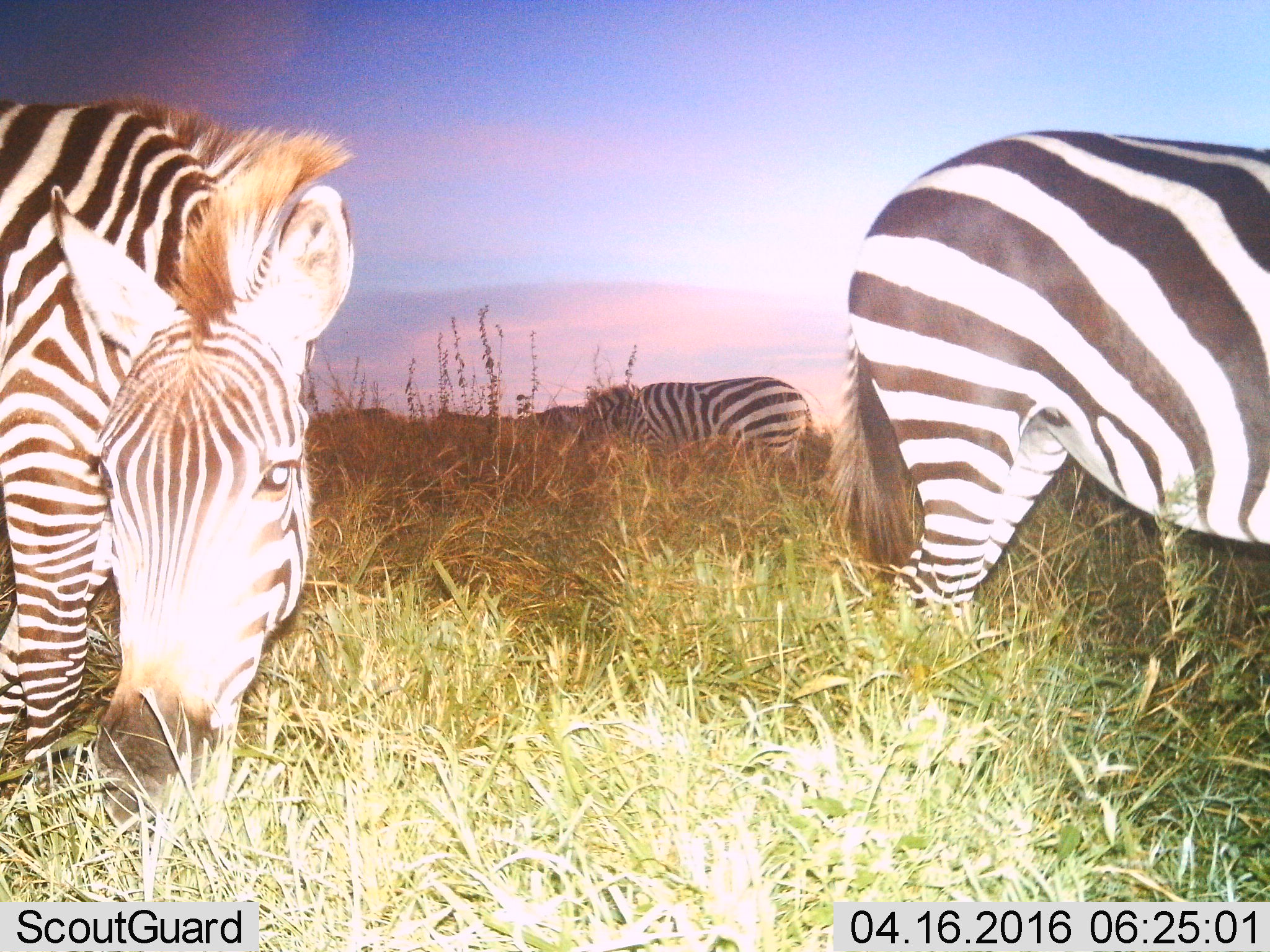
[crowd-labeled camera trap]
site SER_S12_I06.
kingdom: Animalia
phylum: Chordata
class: Mammalia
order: Perissodactyla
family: Equidae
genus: Equus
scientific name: Equus quagga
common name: plains zebra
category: zebraplains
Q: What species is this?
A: Zebraplains (plains zebra) (Equus quagga).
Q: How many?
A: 4.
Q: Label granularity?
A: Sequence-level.